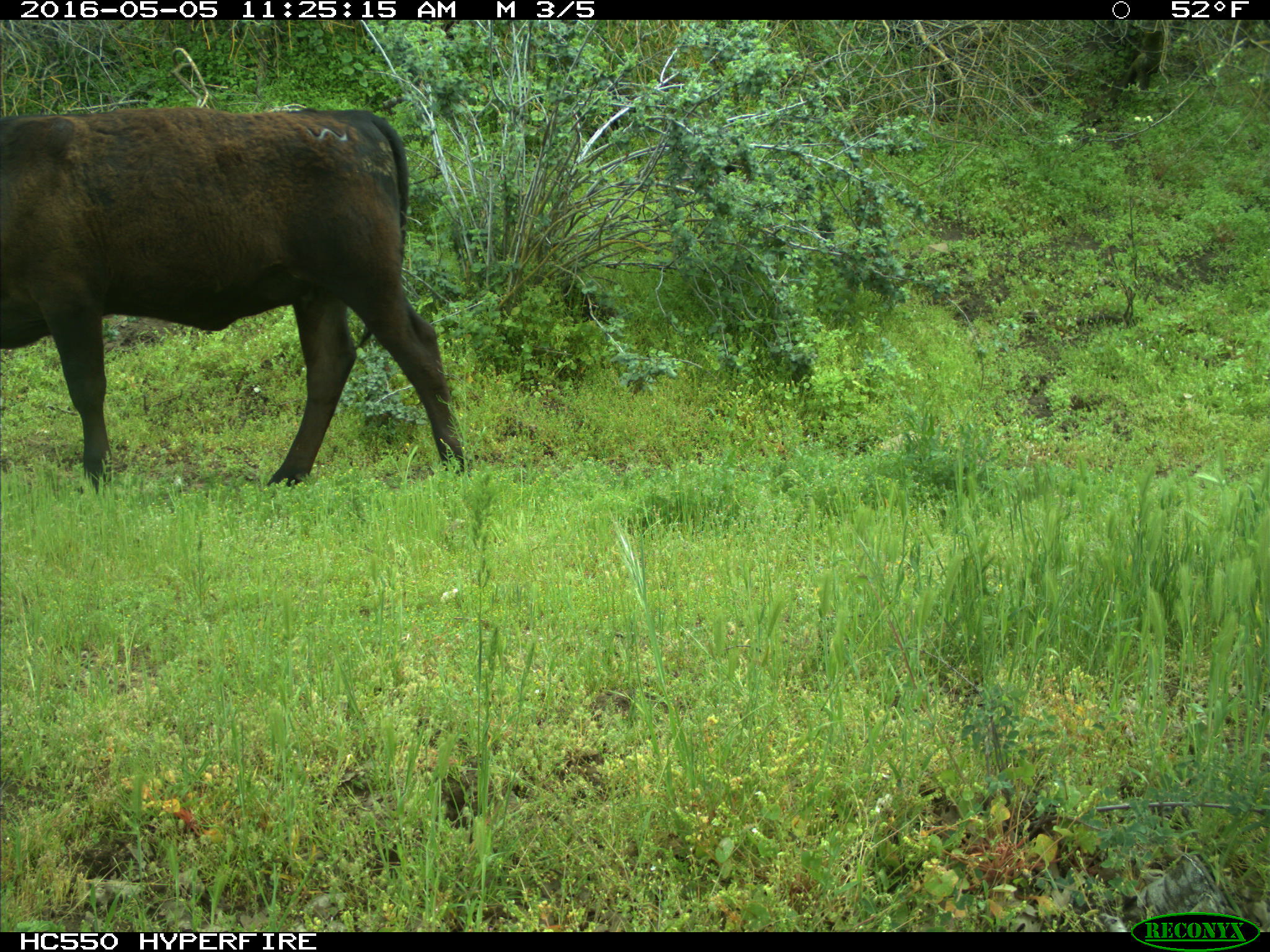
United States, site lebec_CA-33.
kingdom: Animalia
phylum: Chordata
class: Mammalia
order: Artiodactyla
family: Bovidae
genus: Bos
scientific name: Bos taurus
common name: domestic cow